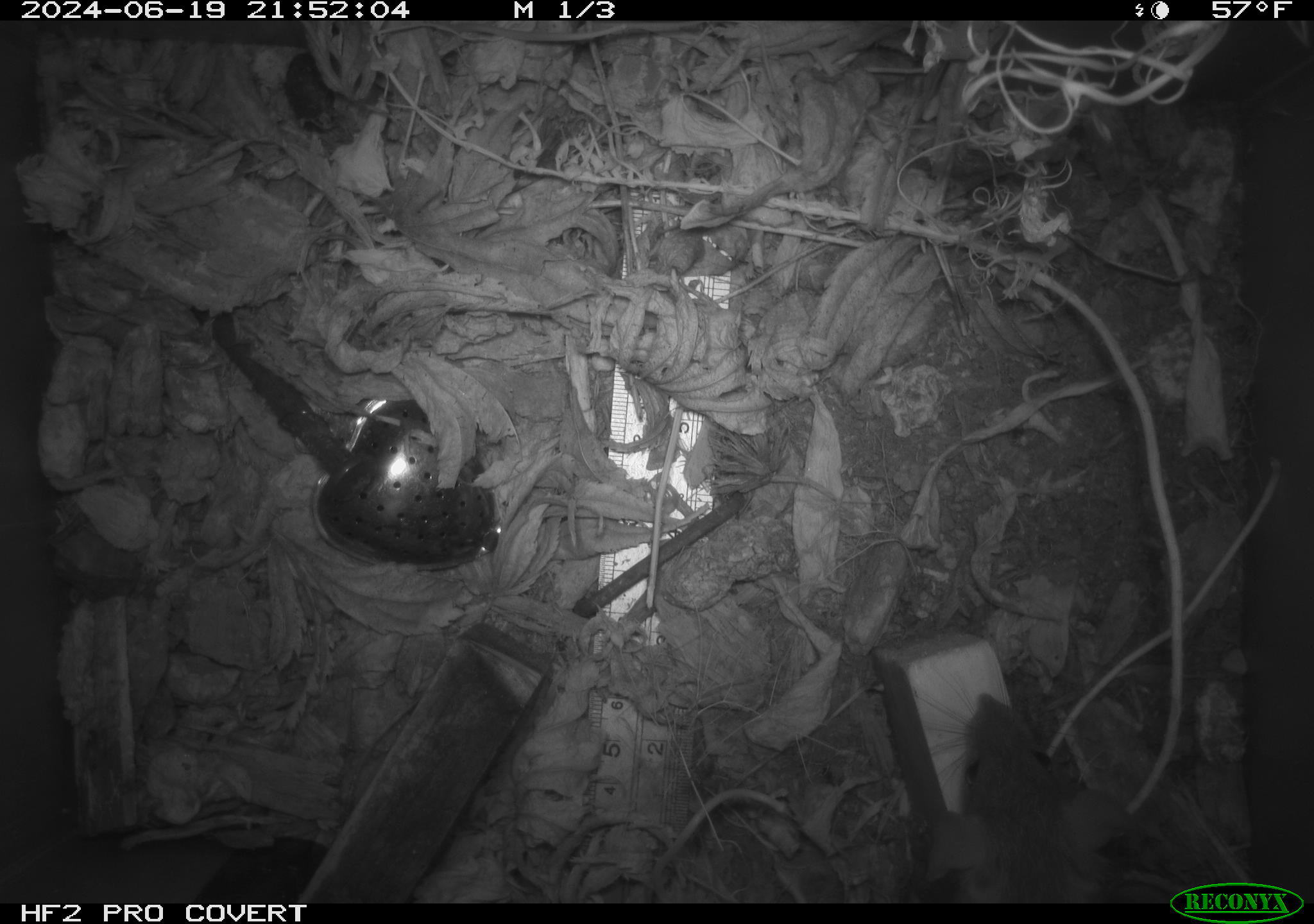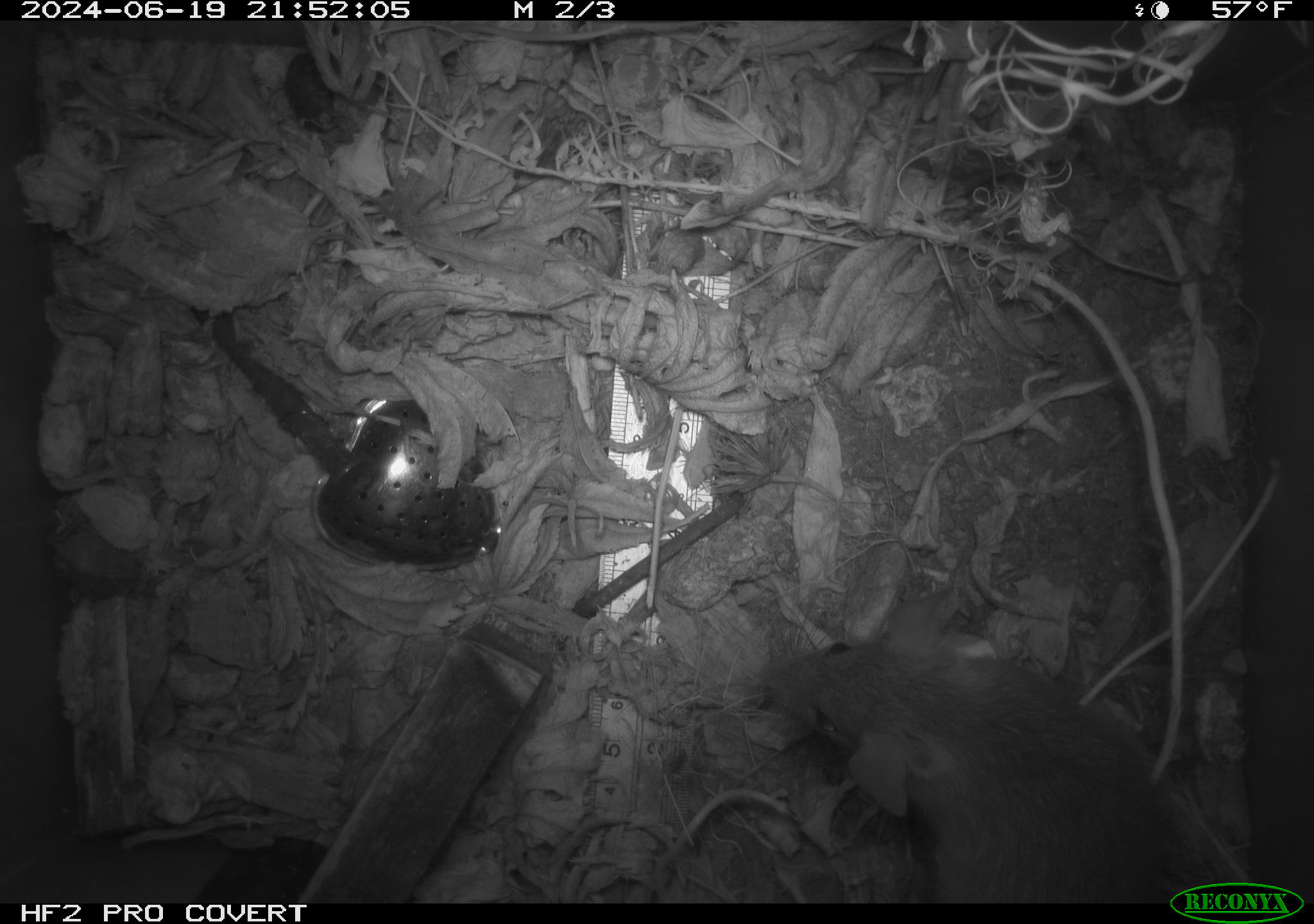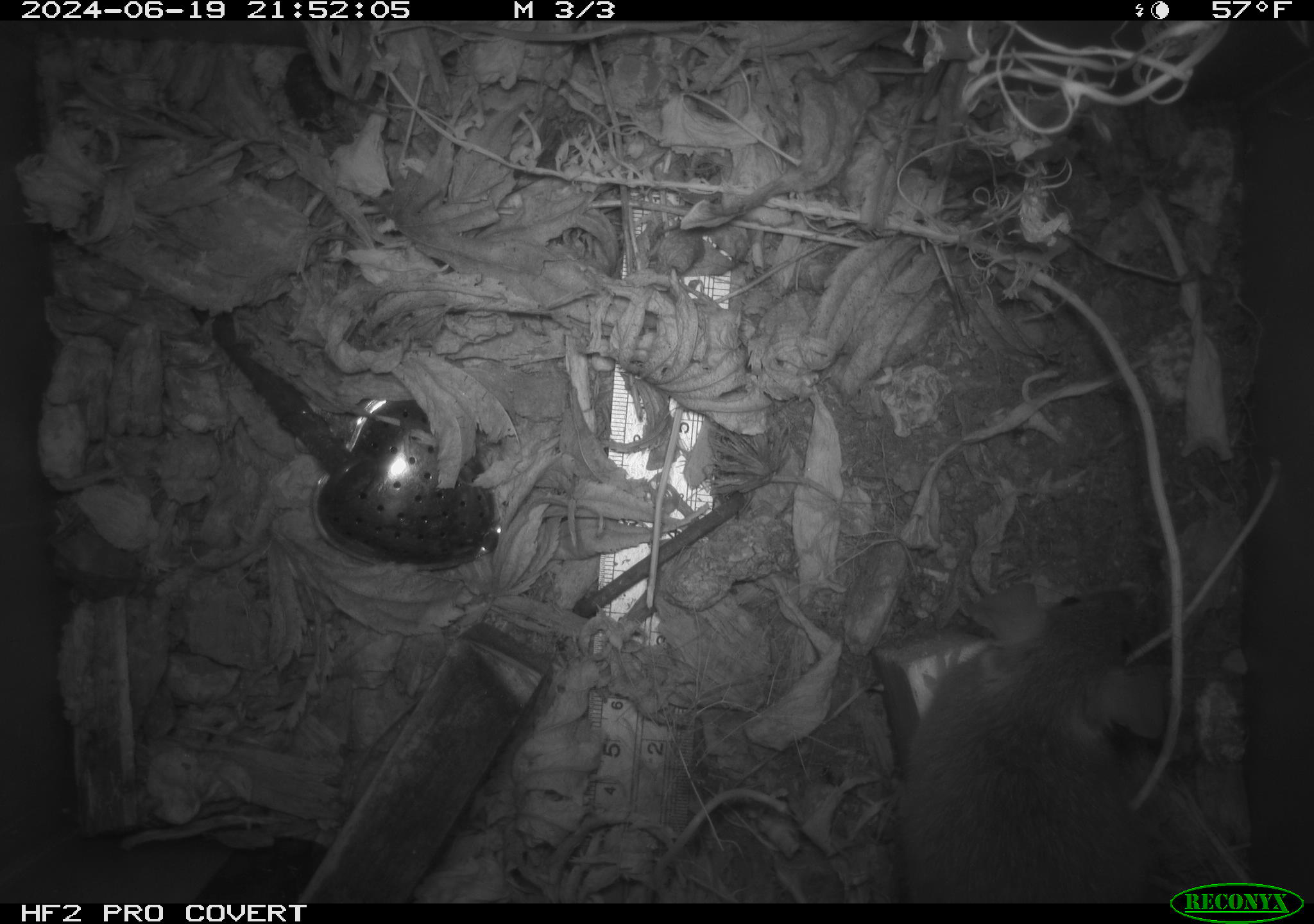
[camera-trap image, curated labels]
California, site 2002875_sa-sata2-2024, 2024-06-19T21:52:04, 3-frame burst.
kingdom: Animalia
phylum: Chordata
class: Mammalia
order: Rodentia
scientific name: Rodentia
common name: rodent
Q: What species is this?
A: Rodent (Rodentia).